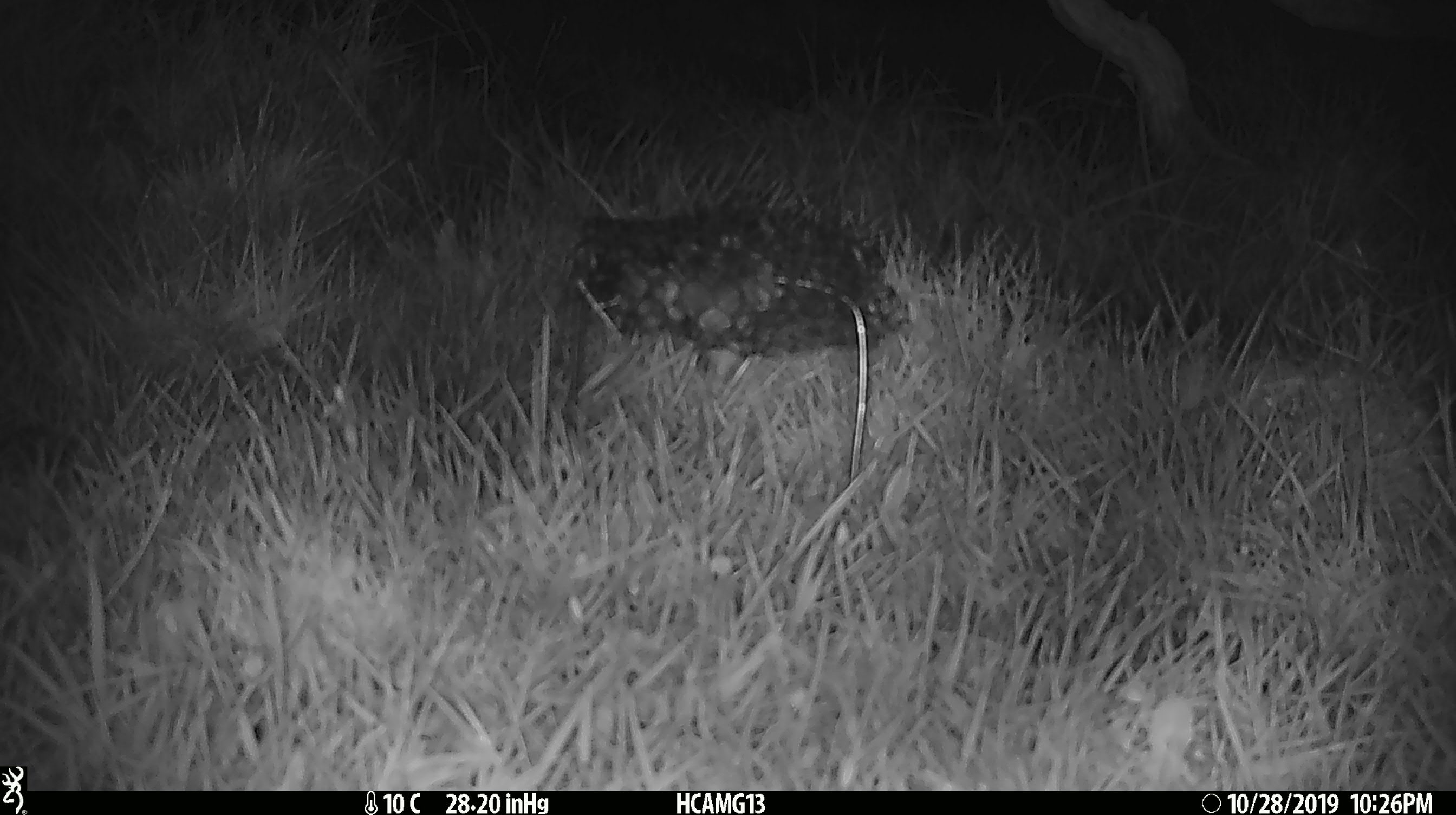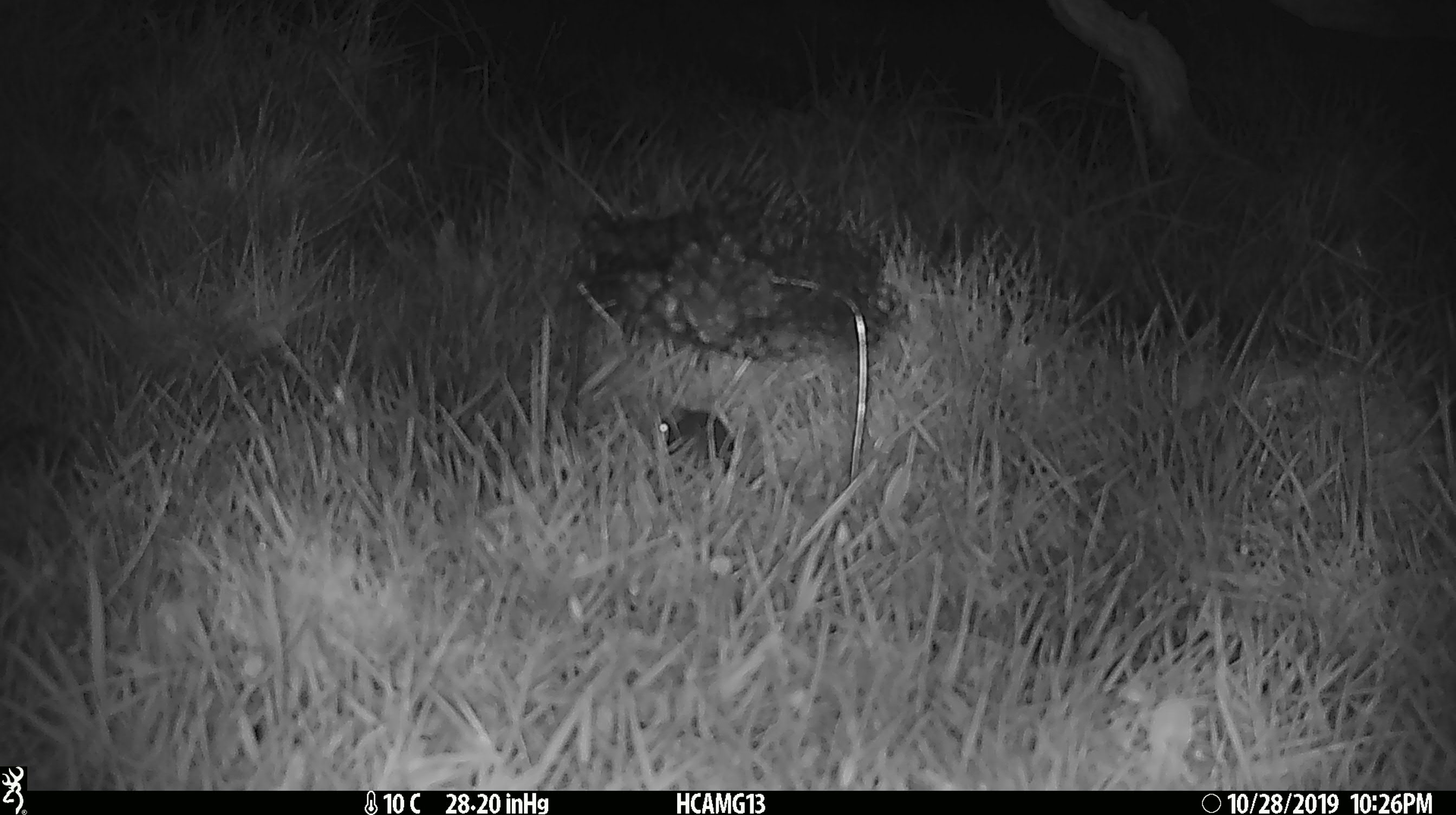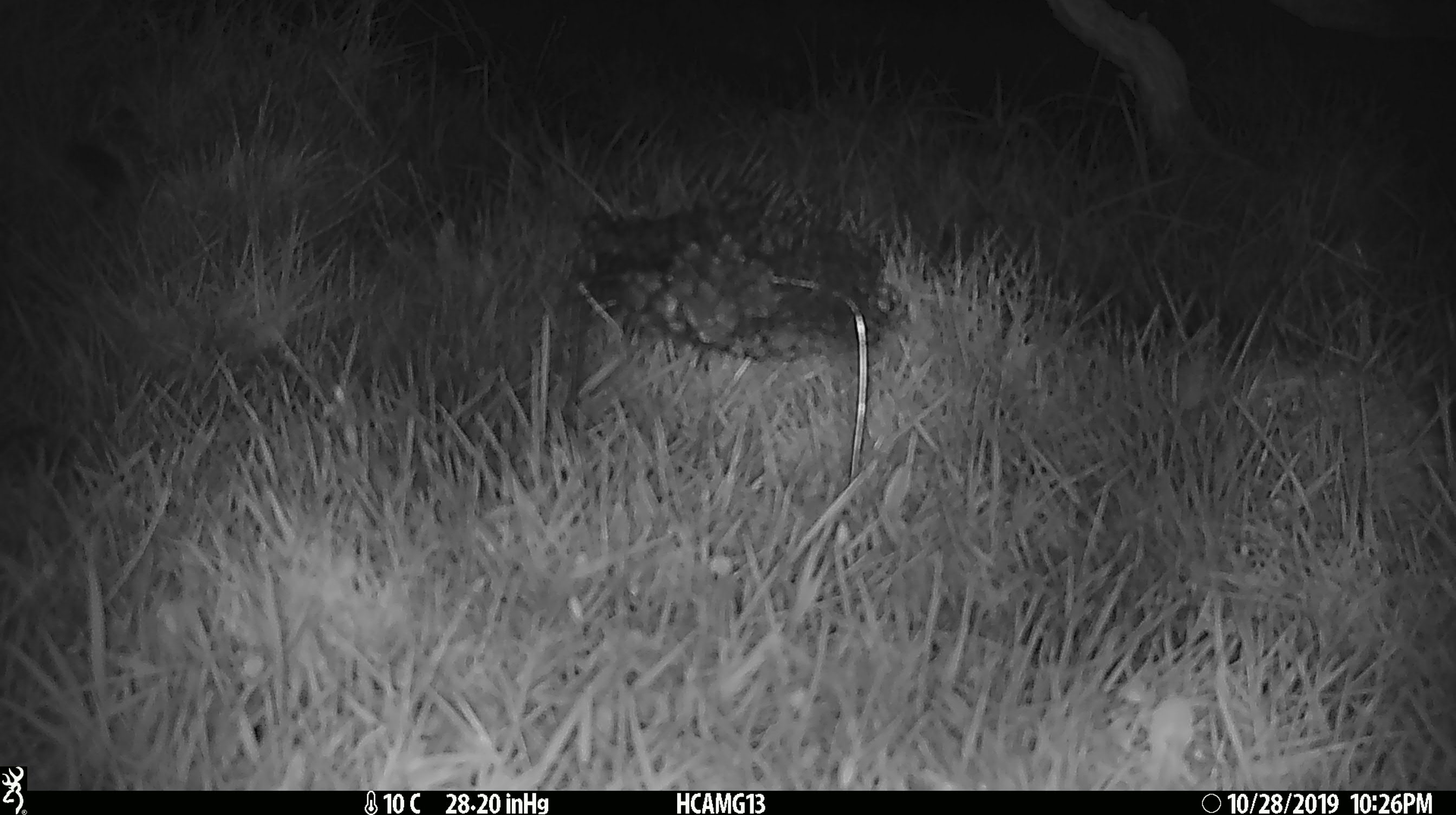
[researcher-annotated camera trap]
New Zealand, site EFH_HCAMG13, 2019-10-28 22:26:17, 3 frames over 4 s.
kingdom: Animalia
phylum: Chordata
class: Mammalia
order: Rodentia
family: Muridae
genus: Mus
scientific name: Mus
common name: mouse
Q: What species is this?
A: Mouse (Mus).